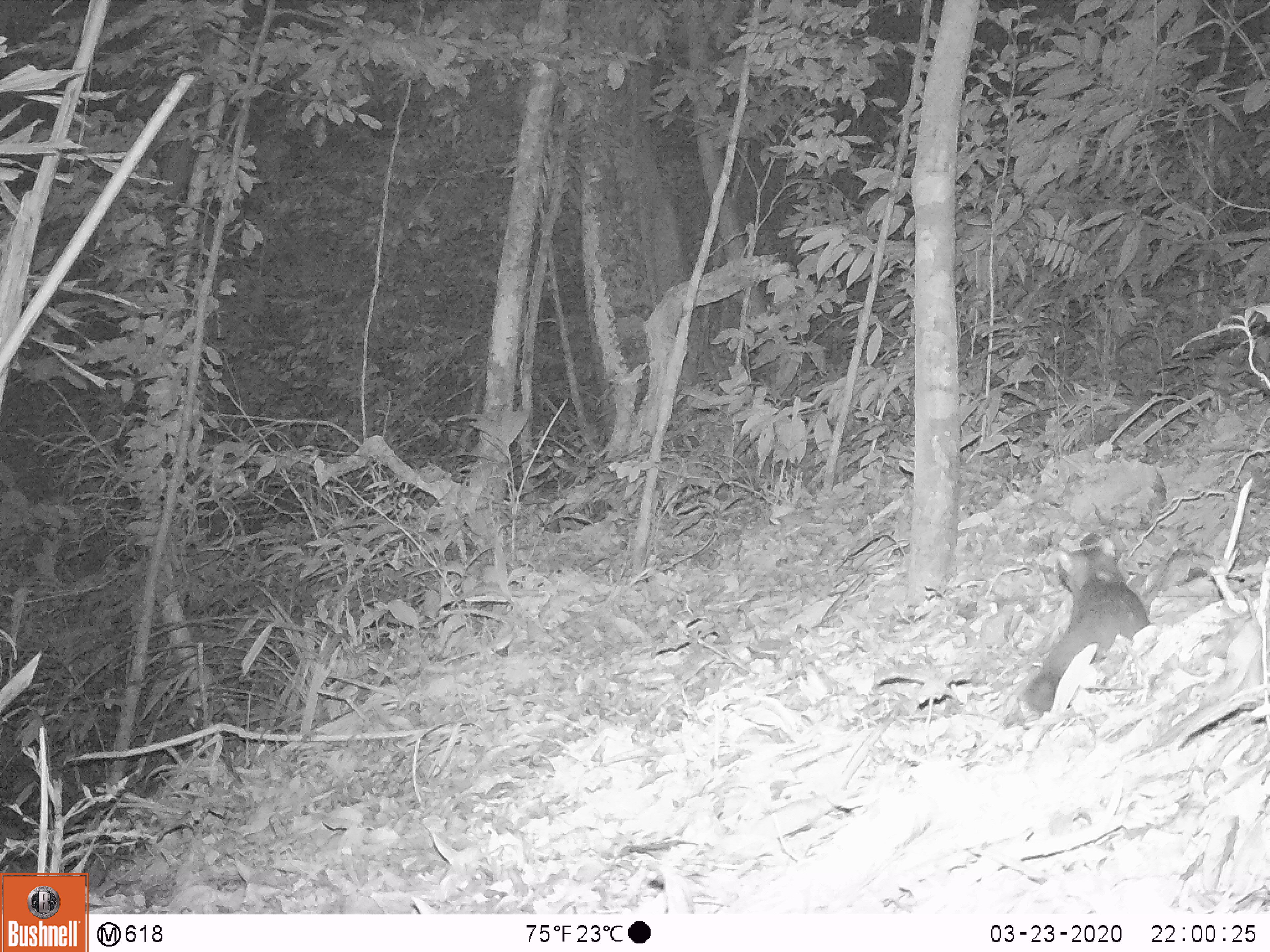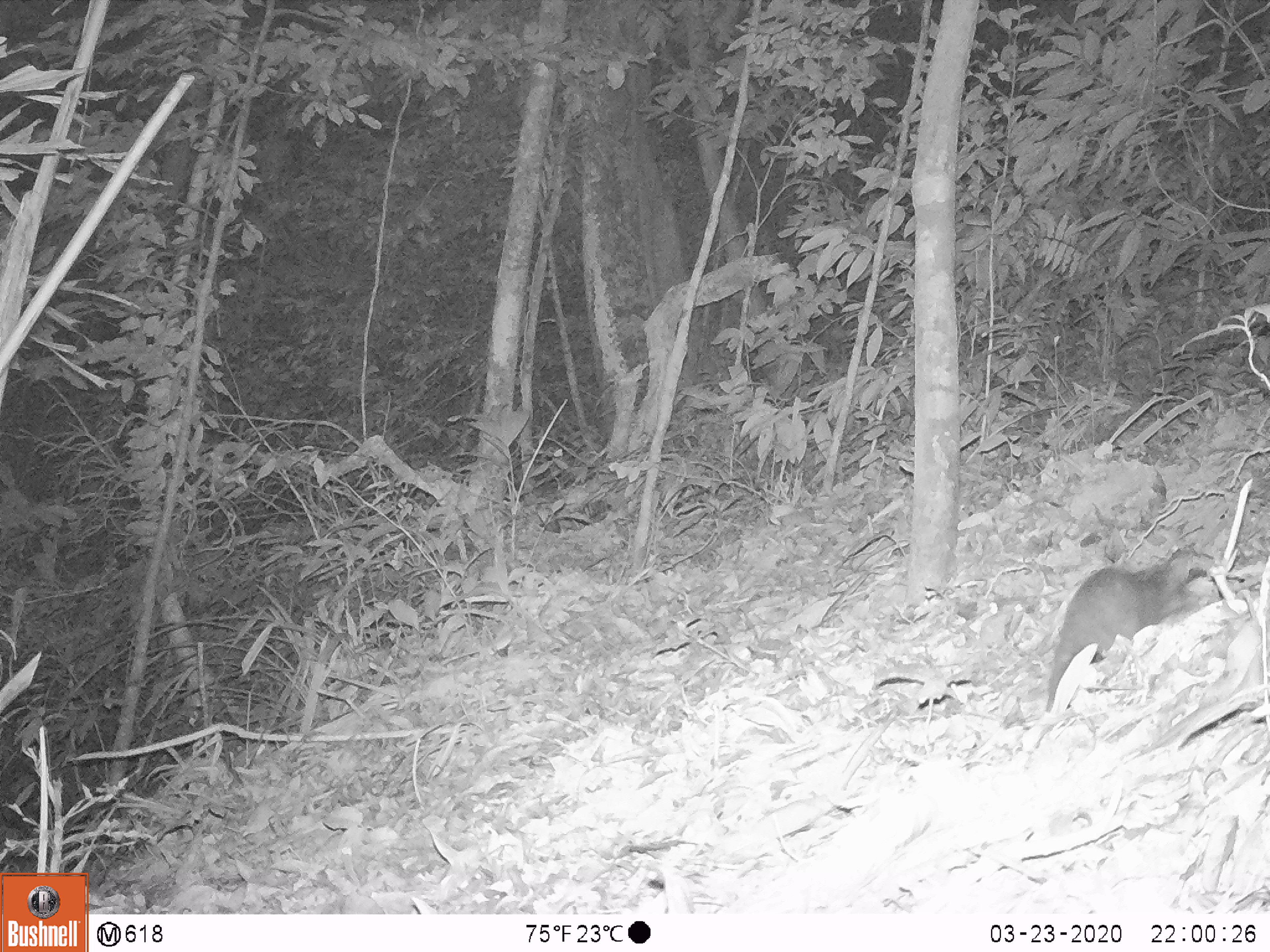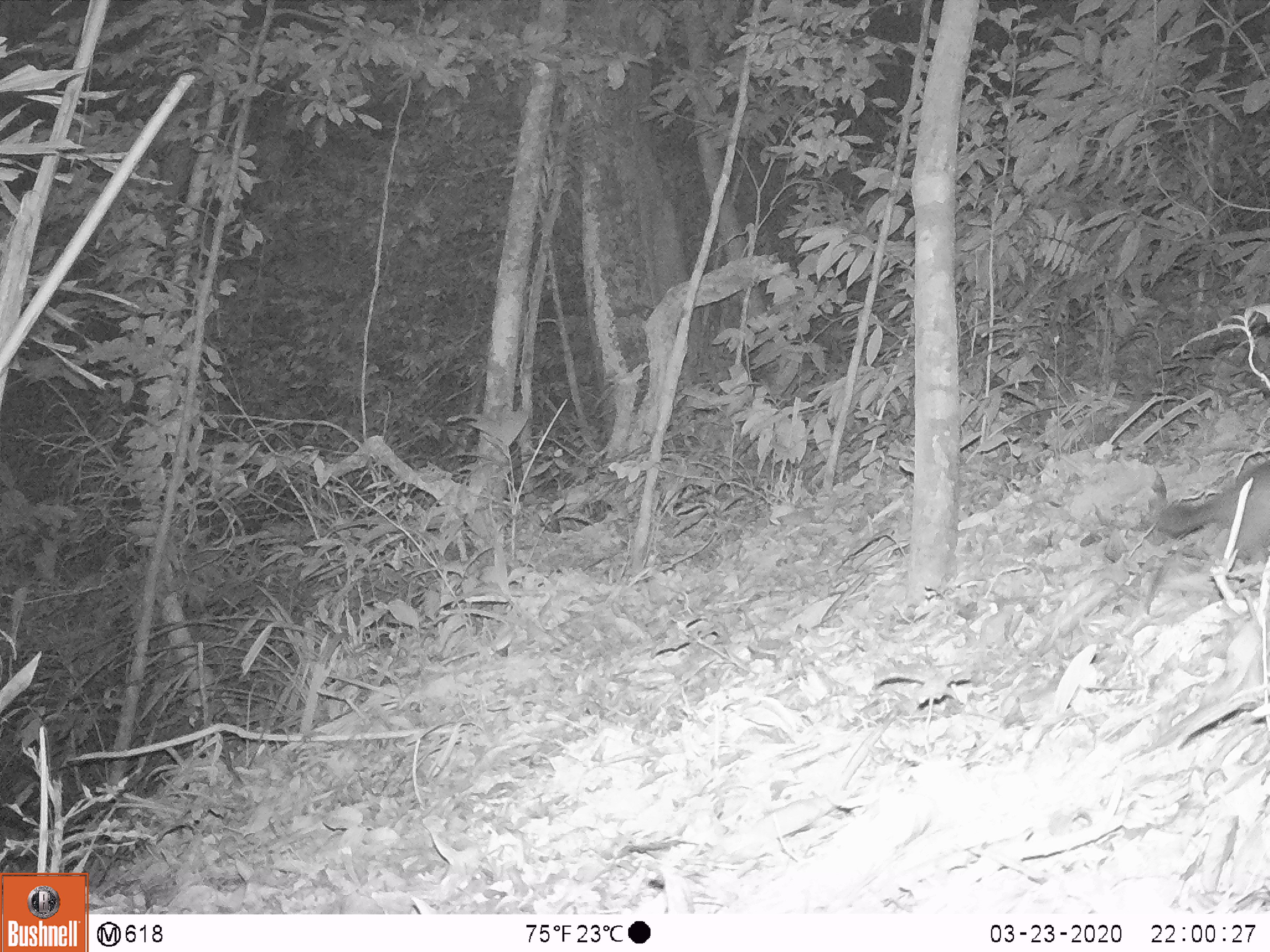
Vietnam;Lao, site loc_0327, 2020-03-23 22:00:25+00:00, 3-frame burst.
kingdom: Animalia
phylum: Chordata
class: Mammalia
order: Carnivora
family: Mustelidae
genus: Melogale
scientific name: Melogale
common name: ferret badger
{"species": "ferret badger (Melogale)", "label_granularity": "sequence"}